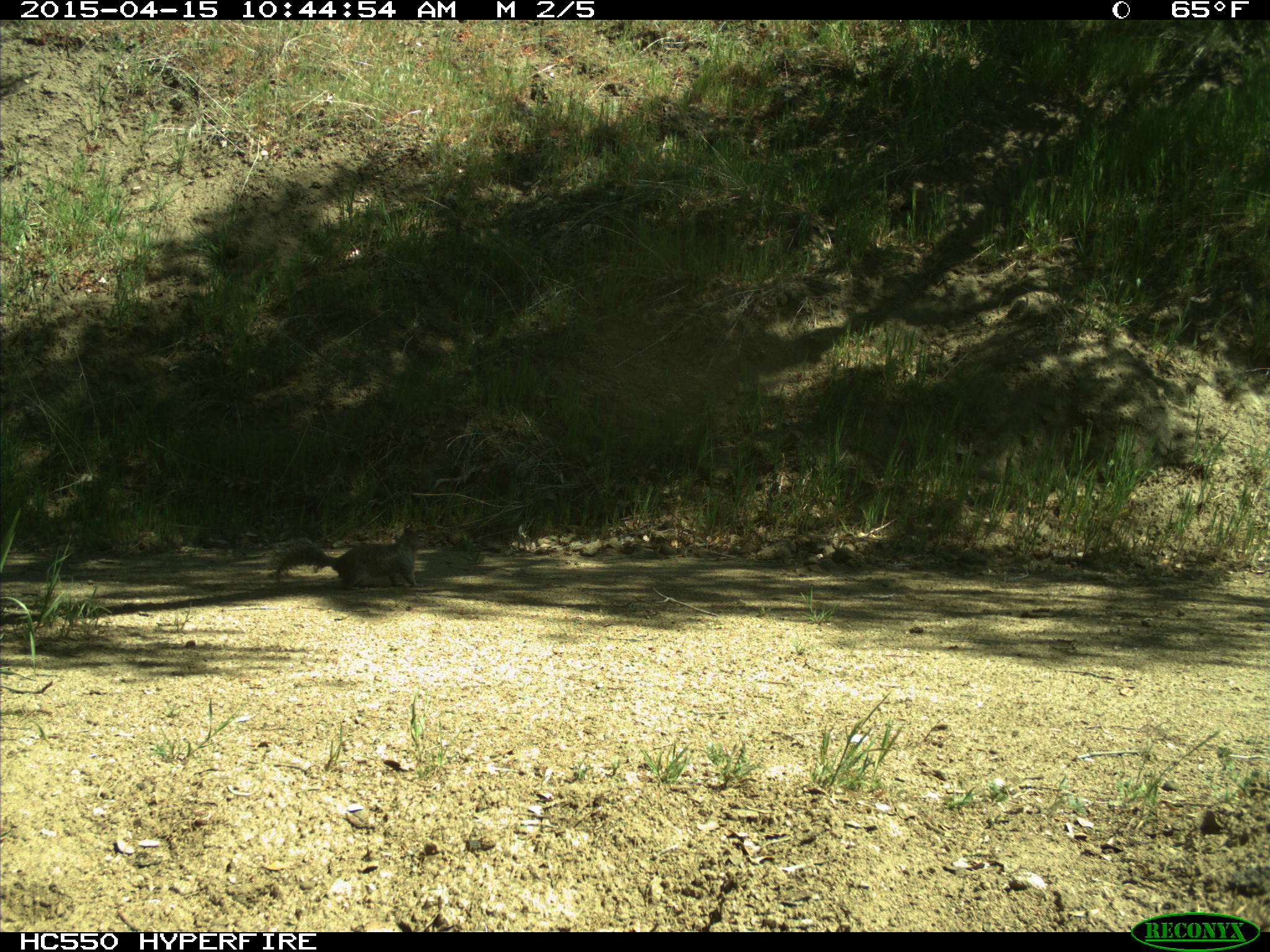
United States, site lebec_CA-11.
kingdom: Animalia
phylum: Chordata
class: Mammalia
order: Rodentia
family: Sciuridae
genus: Otospermophilus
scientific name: Otospermophilus beecheyi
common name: california ground squirrel